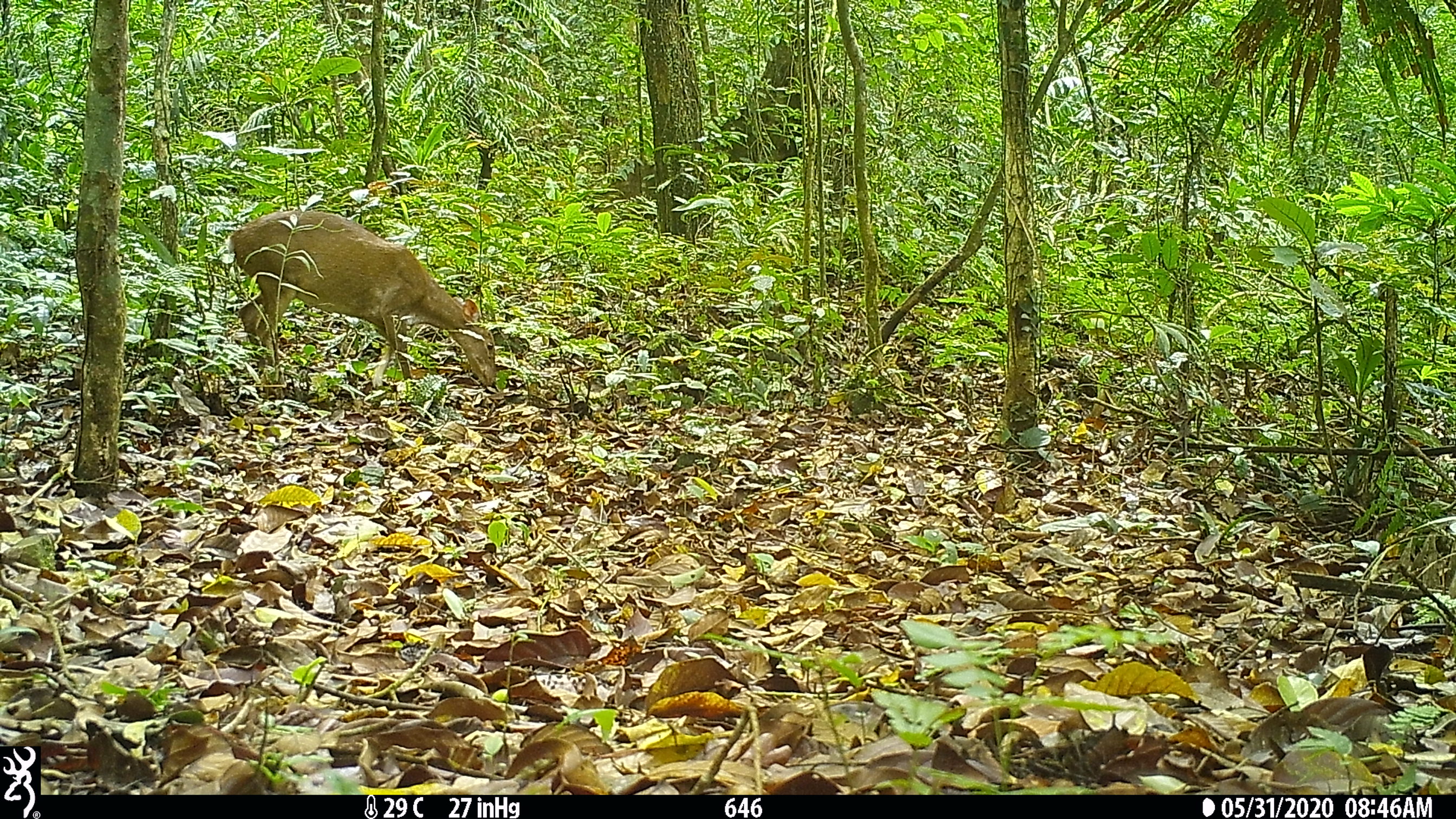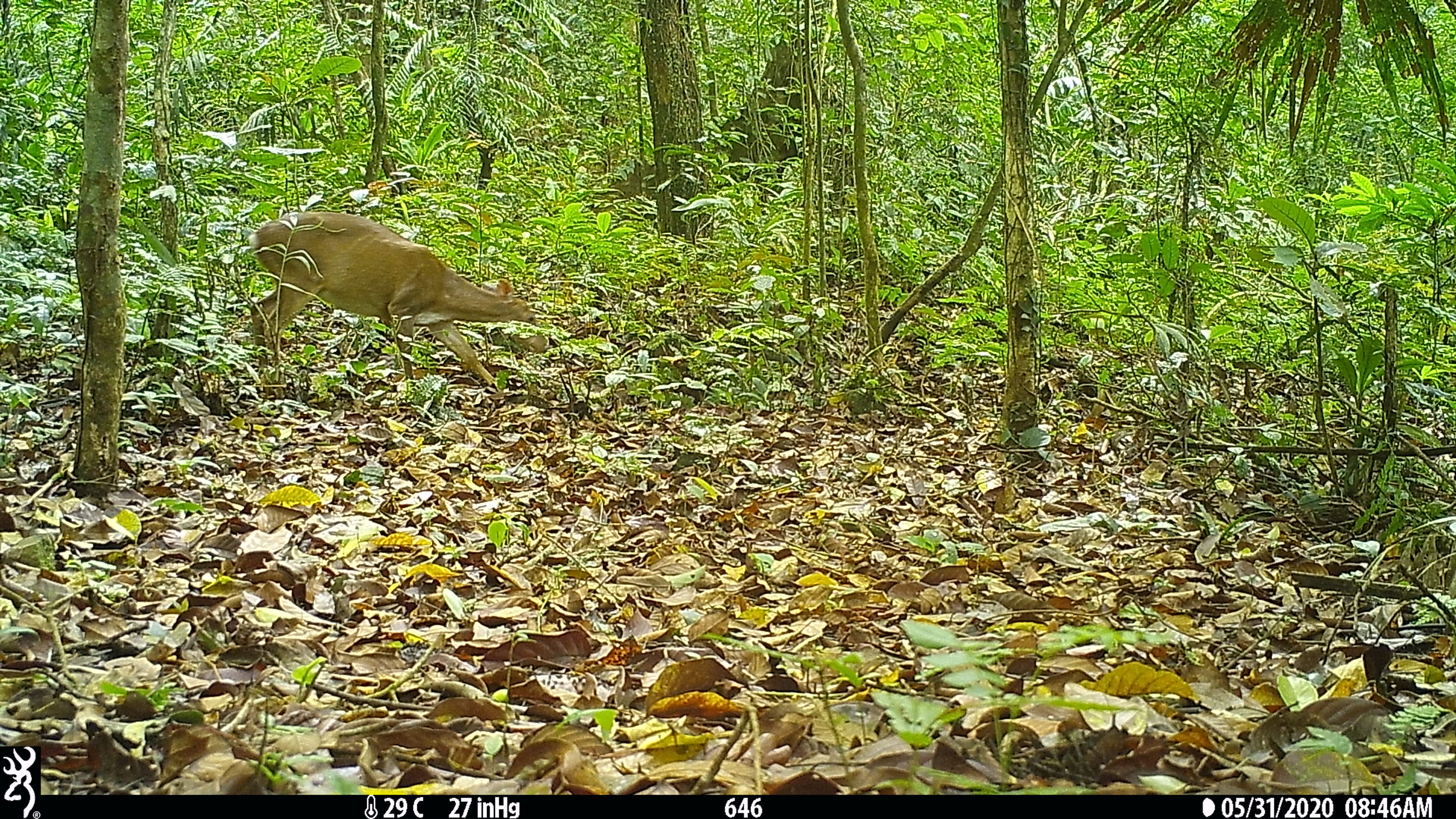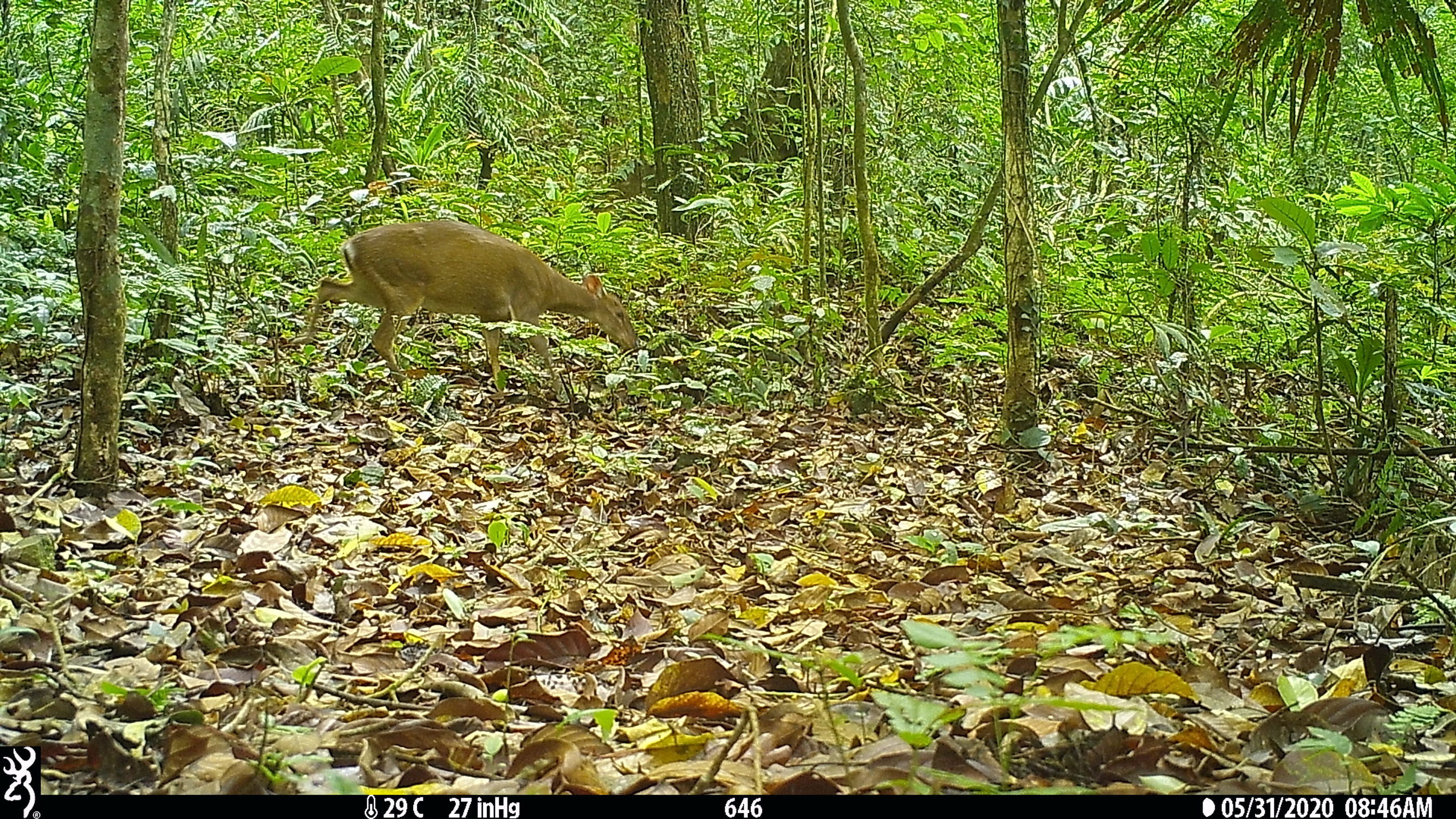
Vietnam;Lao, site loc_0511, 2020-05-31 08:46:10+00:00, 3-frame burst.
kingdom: Animalia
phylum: Chordata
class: Mammalia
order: Artiodactyla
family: Cervidae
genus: Muntiacus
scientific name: Muntiacus vuquangensis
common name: large-antlered muntjac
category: large antlered muntjac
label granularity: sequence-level